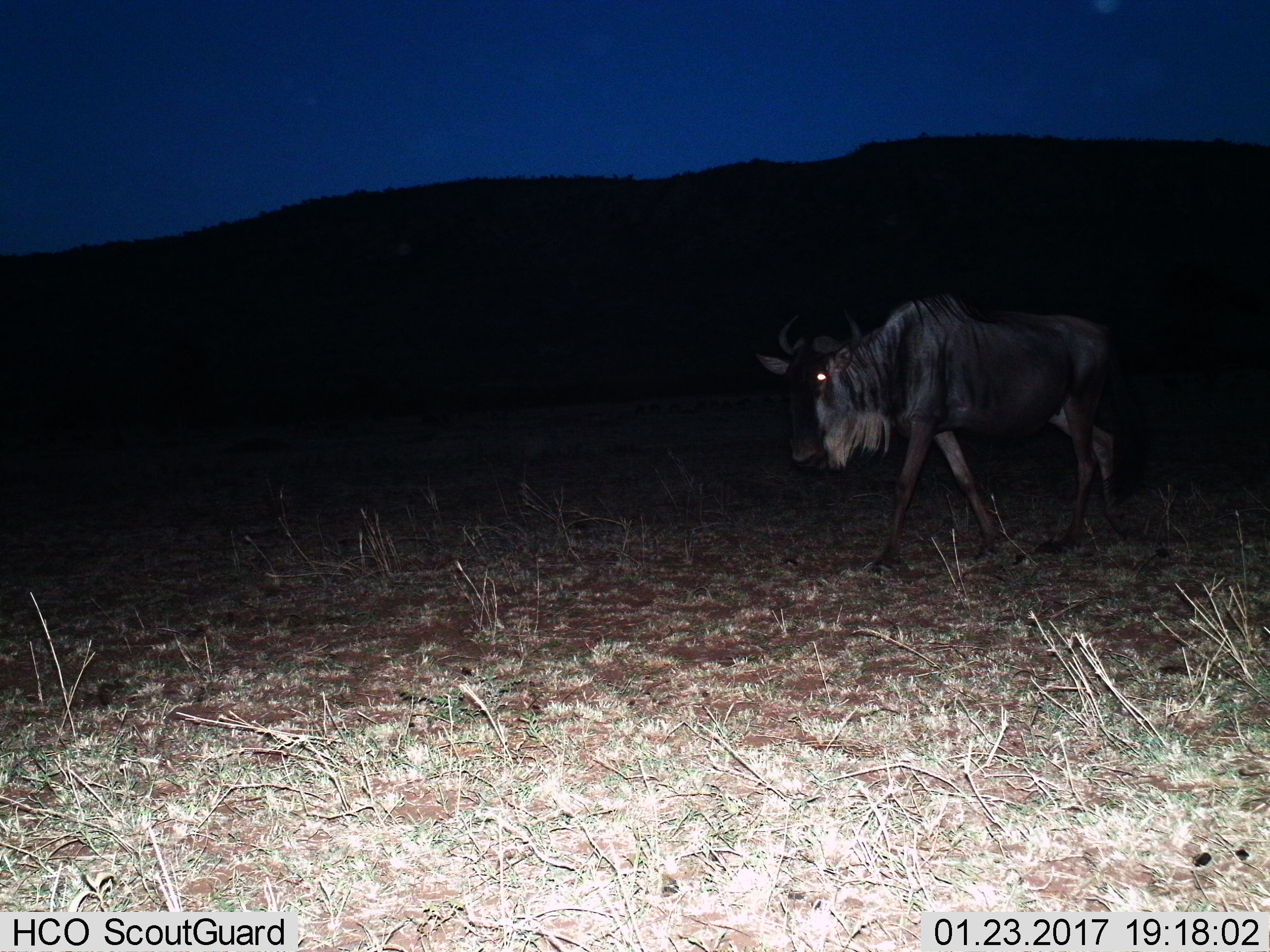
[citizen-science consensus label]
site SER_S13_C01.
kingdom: Animalia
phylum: Chordata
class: Mammalia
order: Artiodactyla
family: Bovidae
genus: Connochaetes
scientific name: Connochaetes taurinus taurinus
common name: blue wildebeest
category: wildebeestblue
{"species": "wildebeestblue (blue wildebeest) (Connochaetes taurinus taurinus)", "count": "1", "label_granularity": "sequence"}